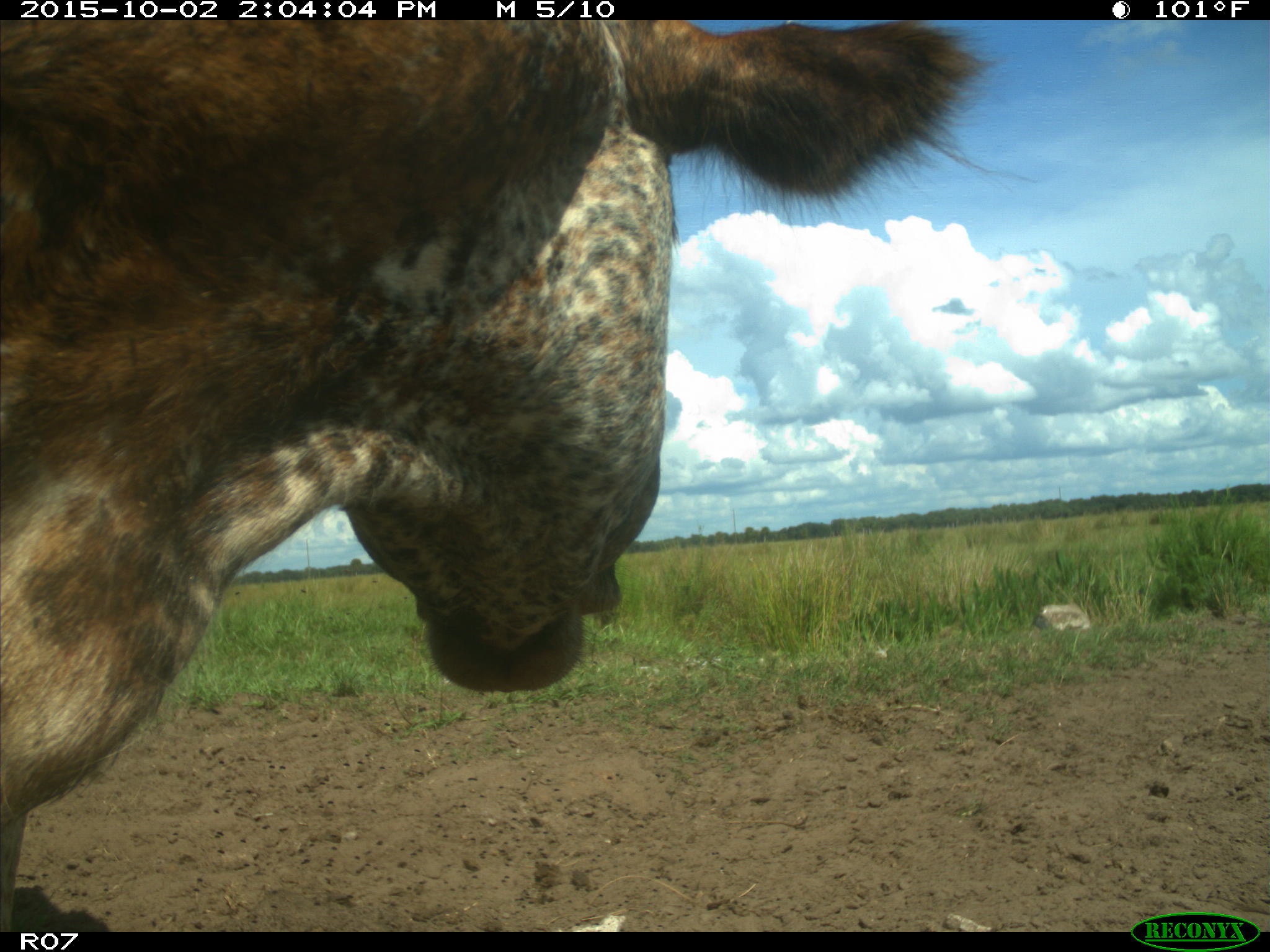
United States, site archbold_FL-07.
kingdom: Animalia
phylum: Chordata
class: Mammalia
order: Artiodactyla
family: Bovidae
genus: Bos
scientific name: Bos taurus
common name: domestic cow